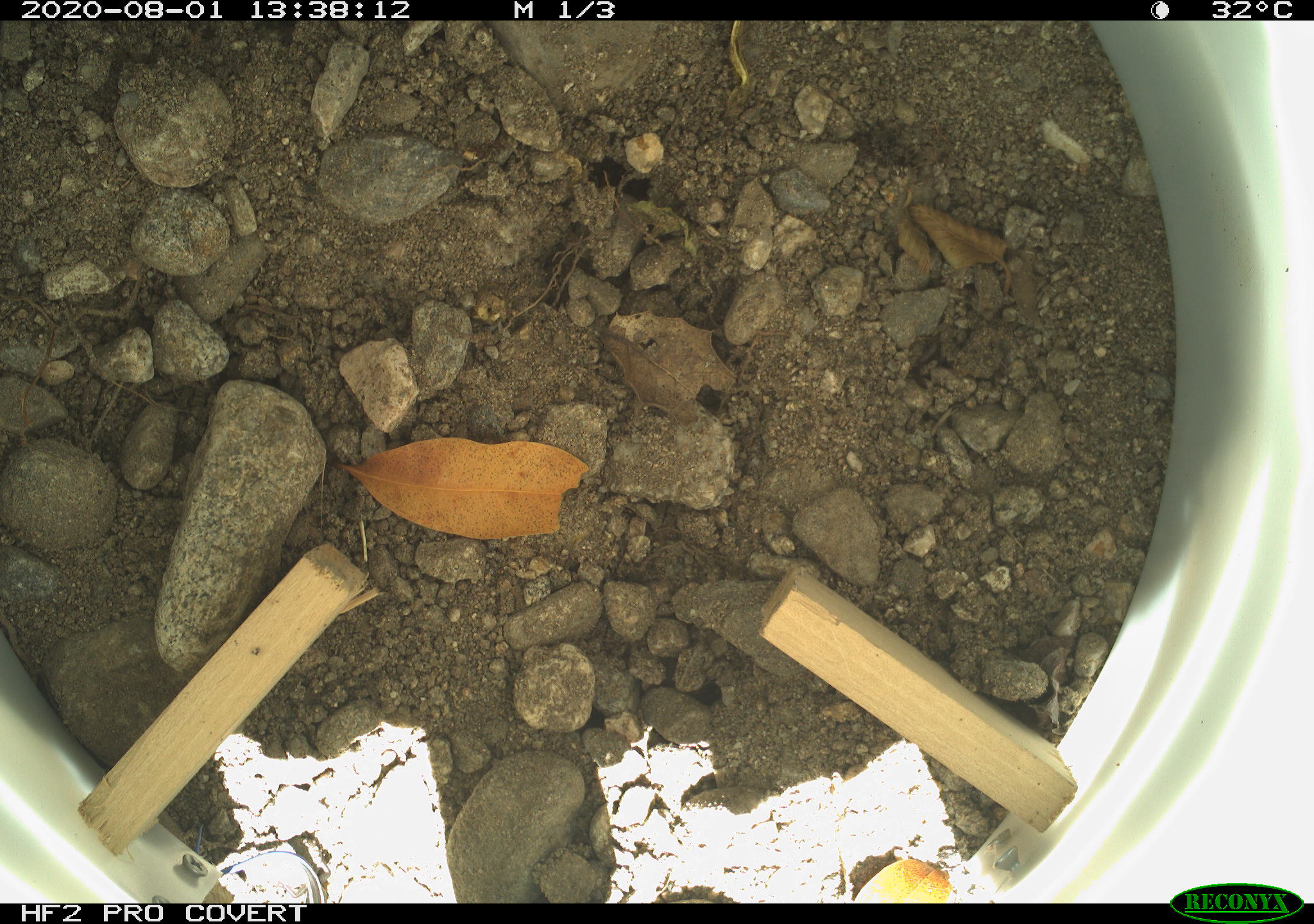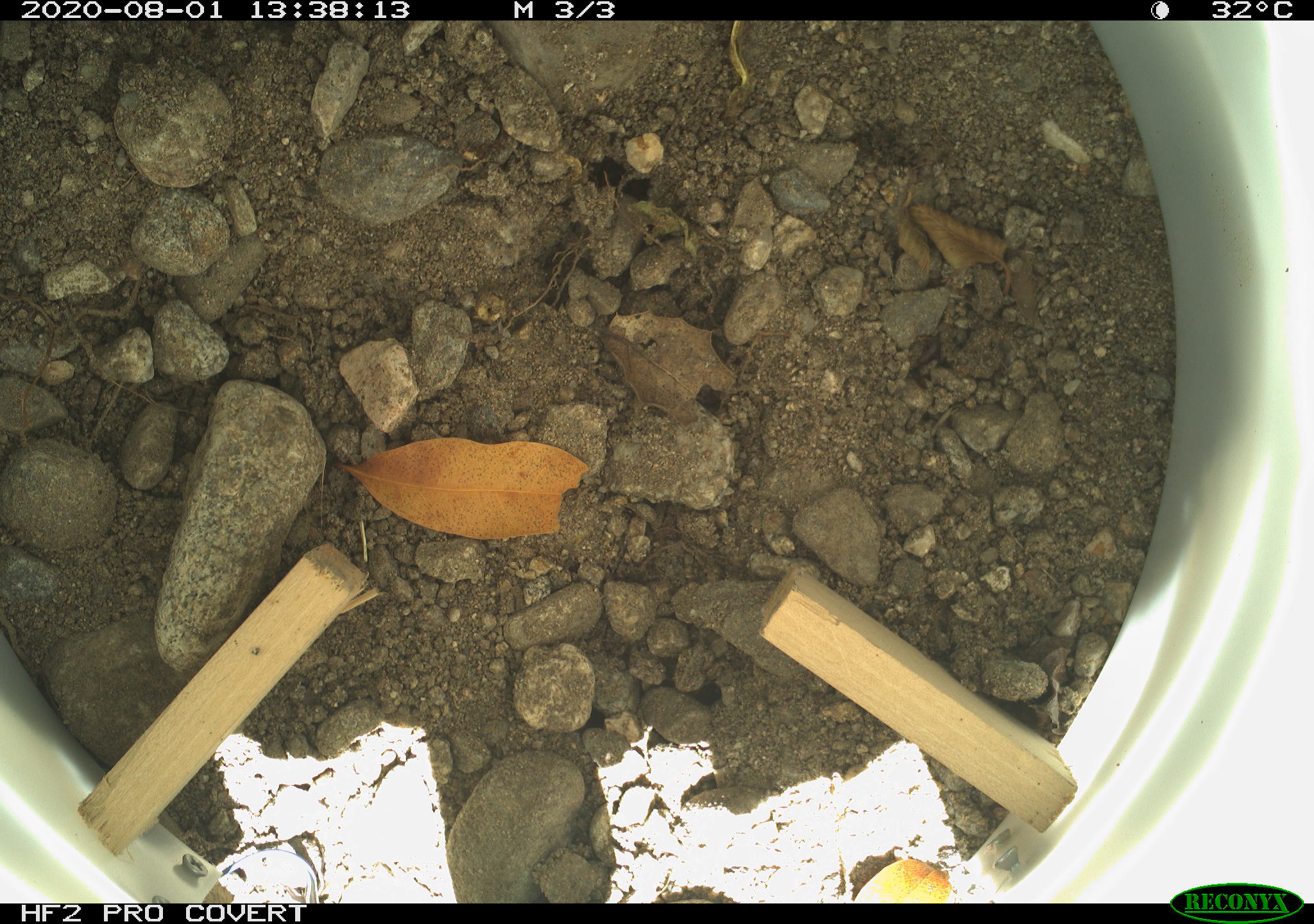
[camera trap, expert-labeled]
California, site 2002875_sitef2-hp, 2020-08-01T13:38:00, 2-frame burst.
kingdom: Animalia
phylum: Chordata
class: Reptilia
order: Squamata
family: Scincidae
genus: Plestiodon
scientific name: Plestiodon skiltonianus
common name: western skink